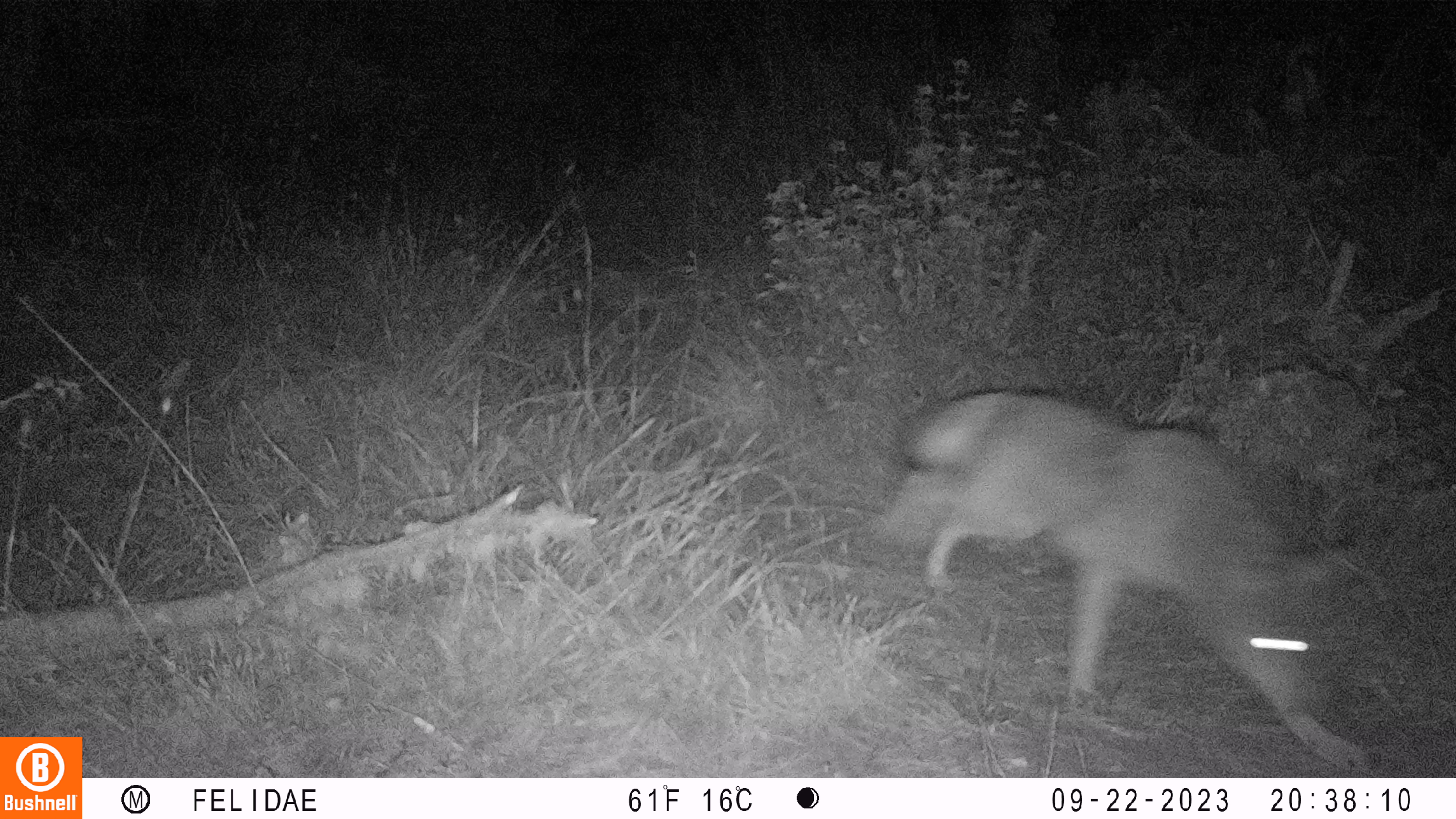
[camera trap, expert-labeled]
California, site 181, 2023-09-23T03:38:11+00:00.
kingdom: Animalia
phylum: Chordata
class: Mammalia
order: Carnivora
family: Canidae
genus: Canis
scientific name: Canis latrans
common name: coyote